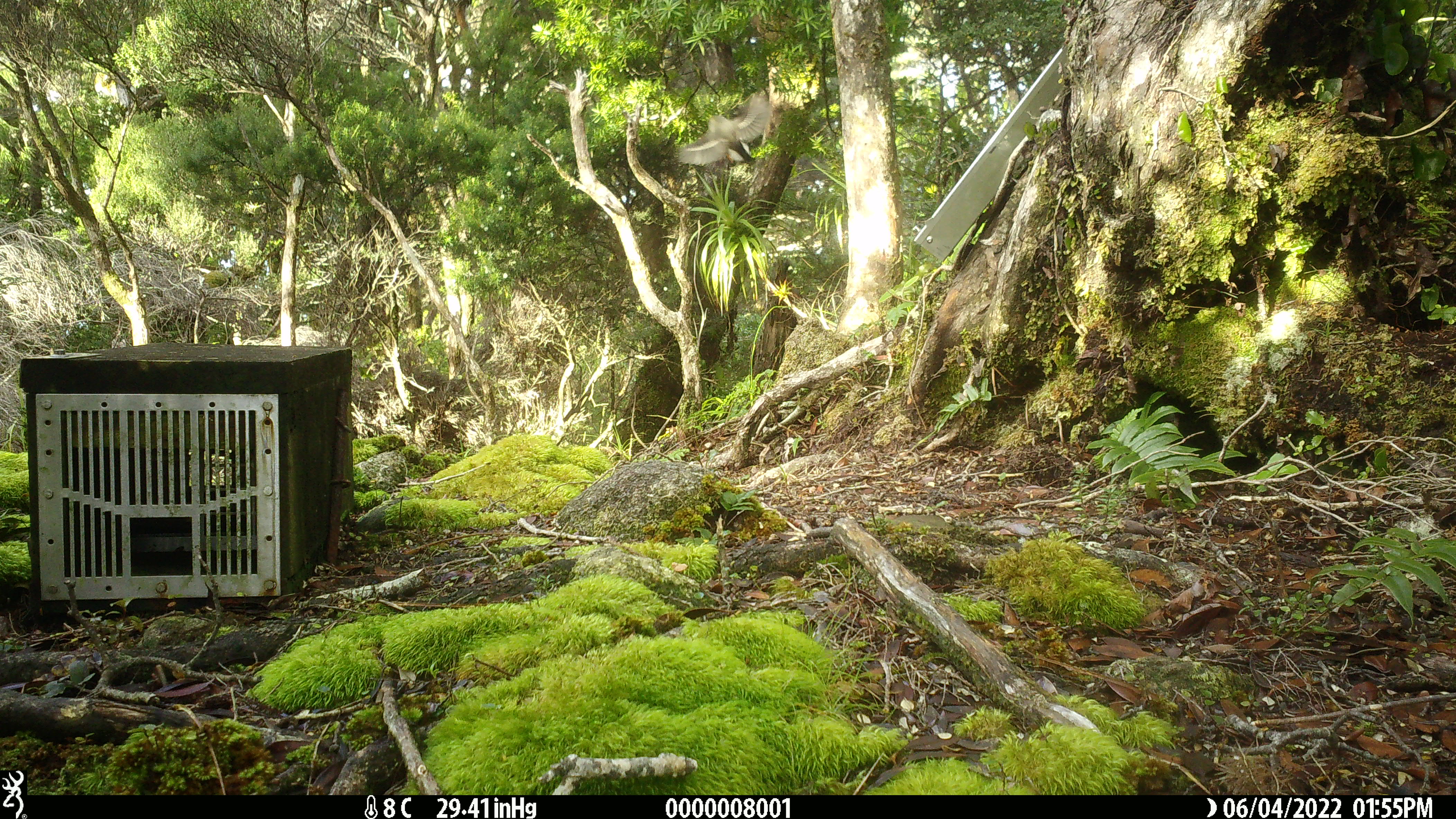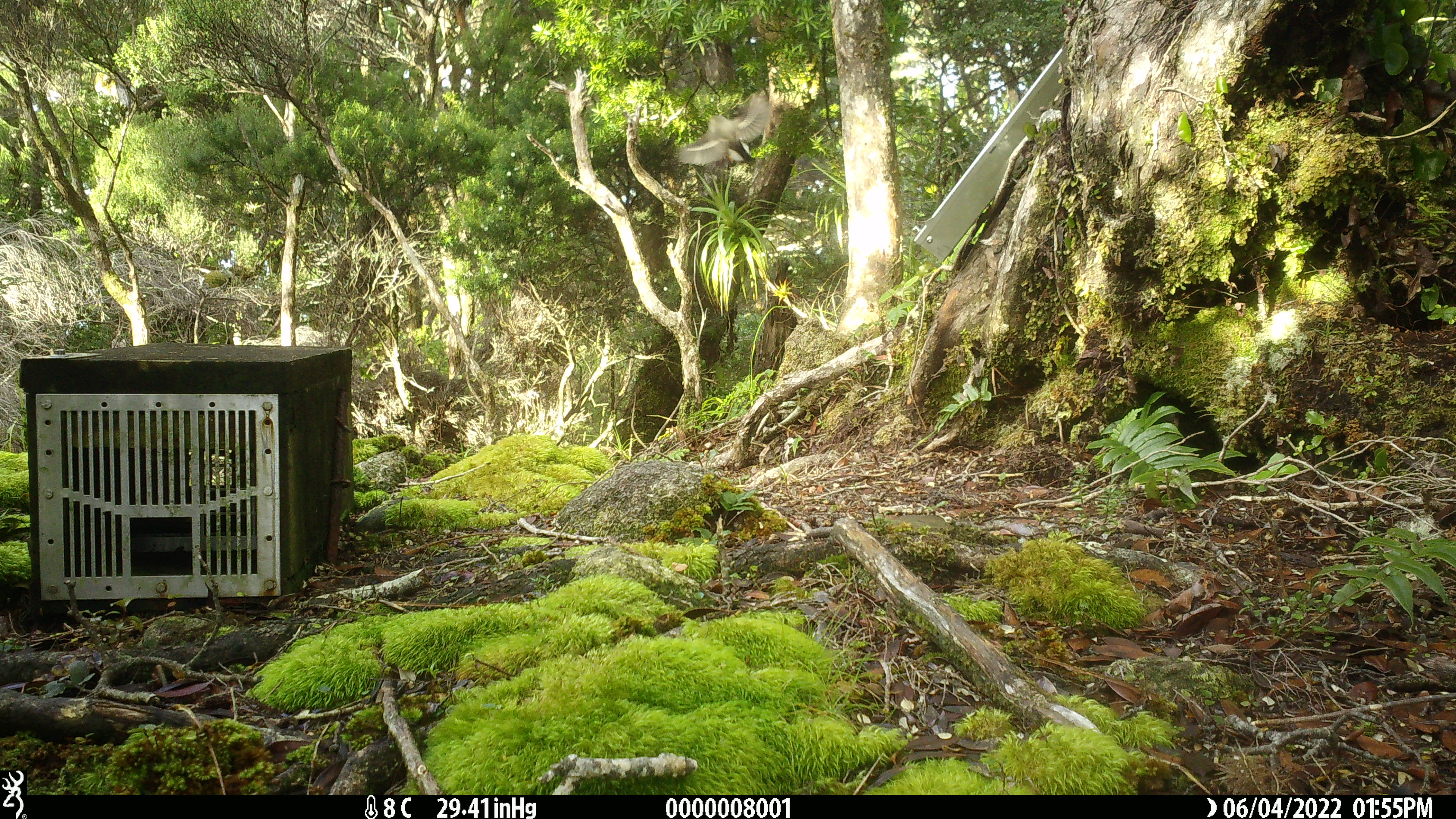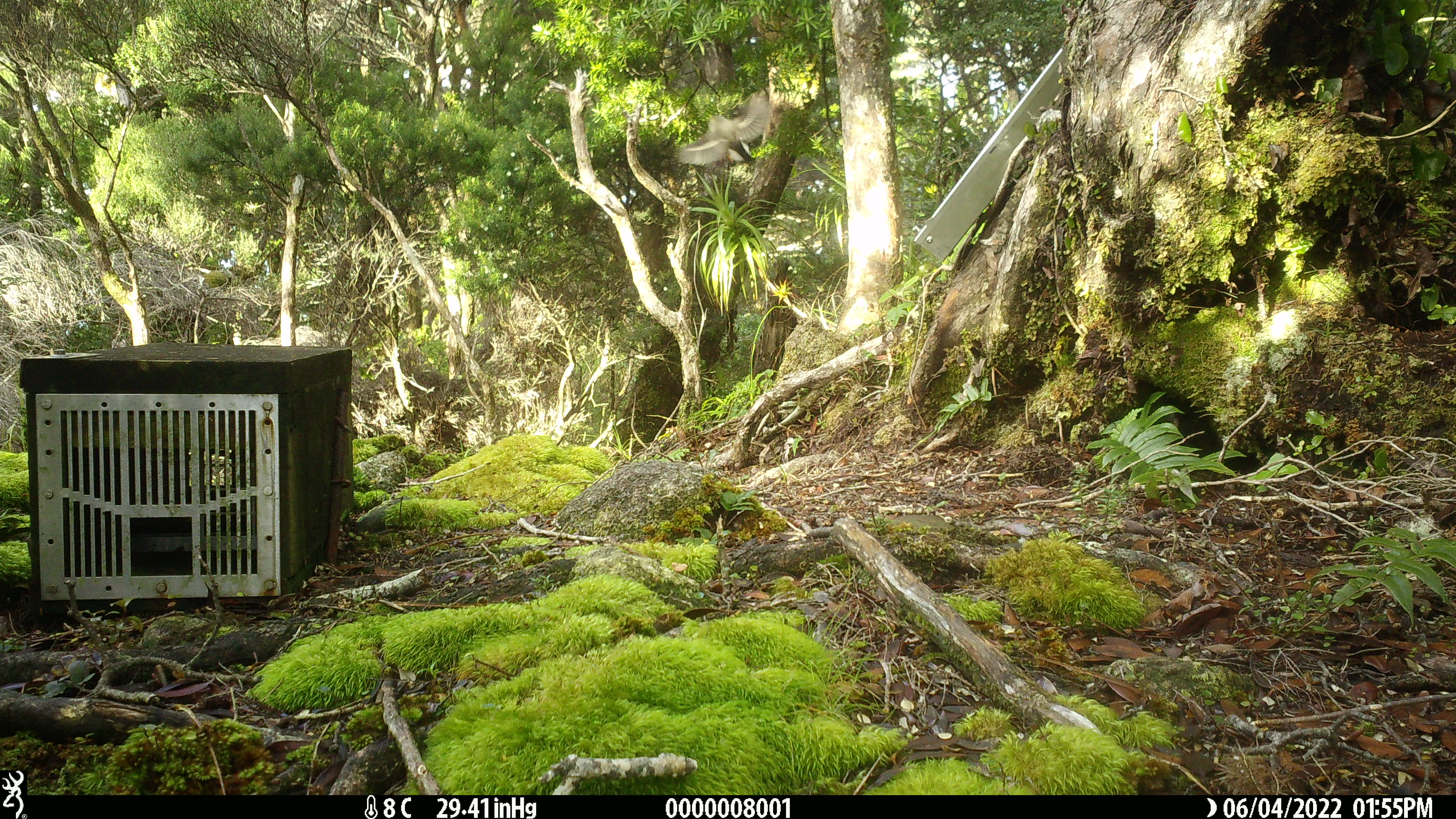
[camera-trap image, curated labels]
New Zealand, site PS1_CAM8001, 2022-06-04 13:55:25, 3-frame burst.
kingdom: Animalia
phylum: Chordata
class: Aves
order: Passeriformes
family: Petroicidae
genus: Petroica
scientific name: Petroica macrocephala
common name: tomtit